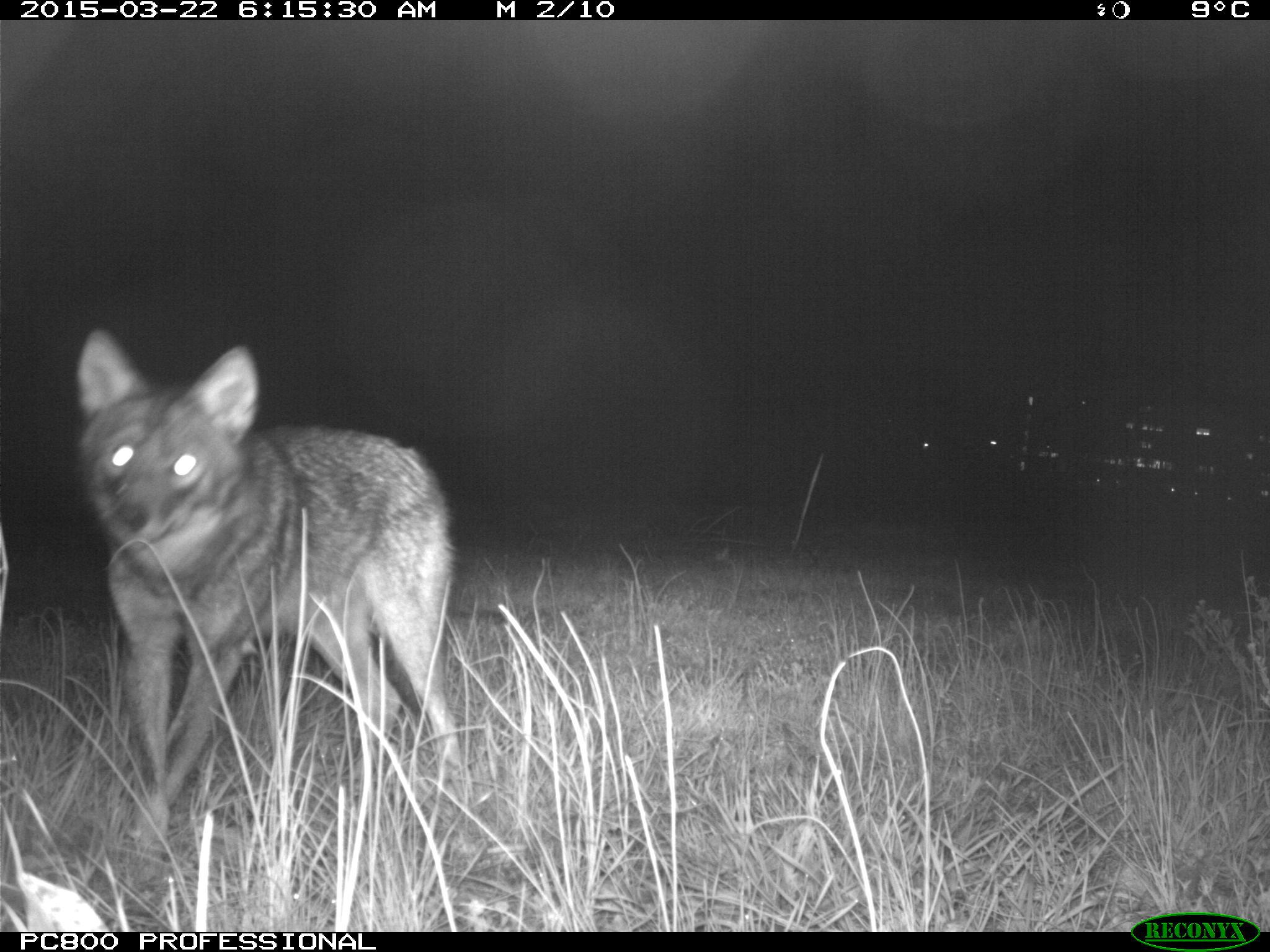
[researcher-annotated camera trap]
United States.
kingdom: Animalia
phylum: Chordata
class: Mammalia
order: Carnivora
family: Canidae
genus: Canis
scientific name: Canis latrans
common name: coyote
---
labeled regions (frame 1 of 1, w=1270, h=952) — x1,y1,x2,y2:
Coyote: 64,321,490,799